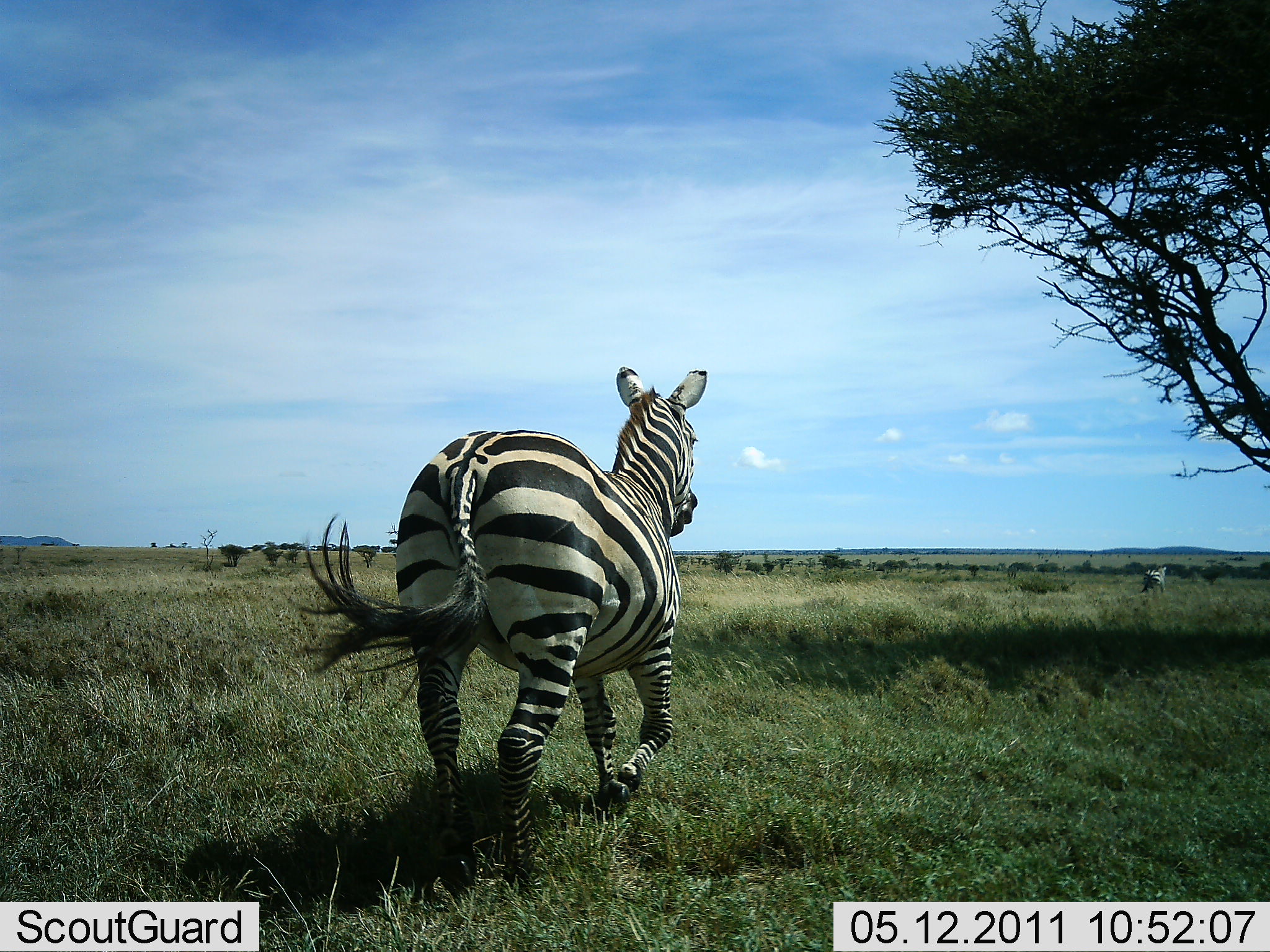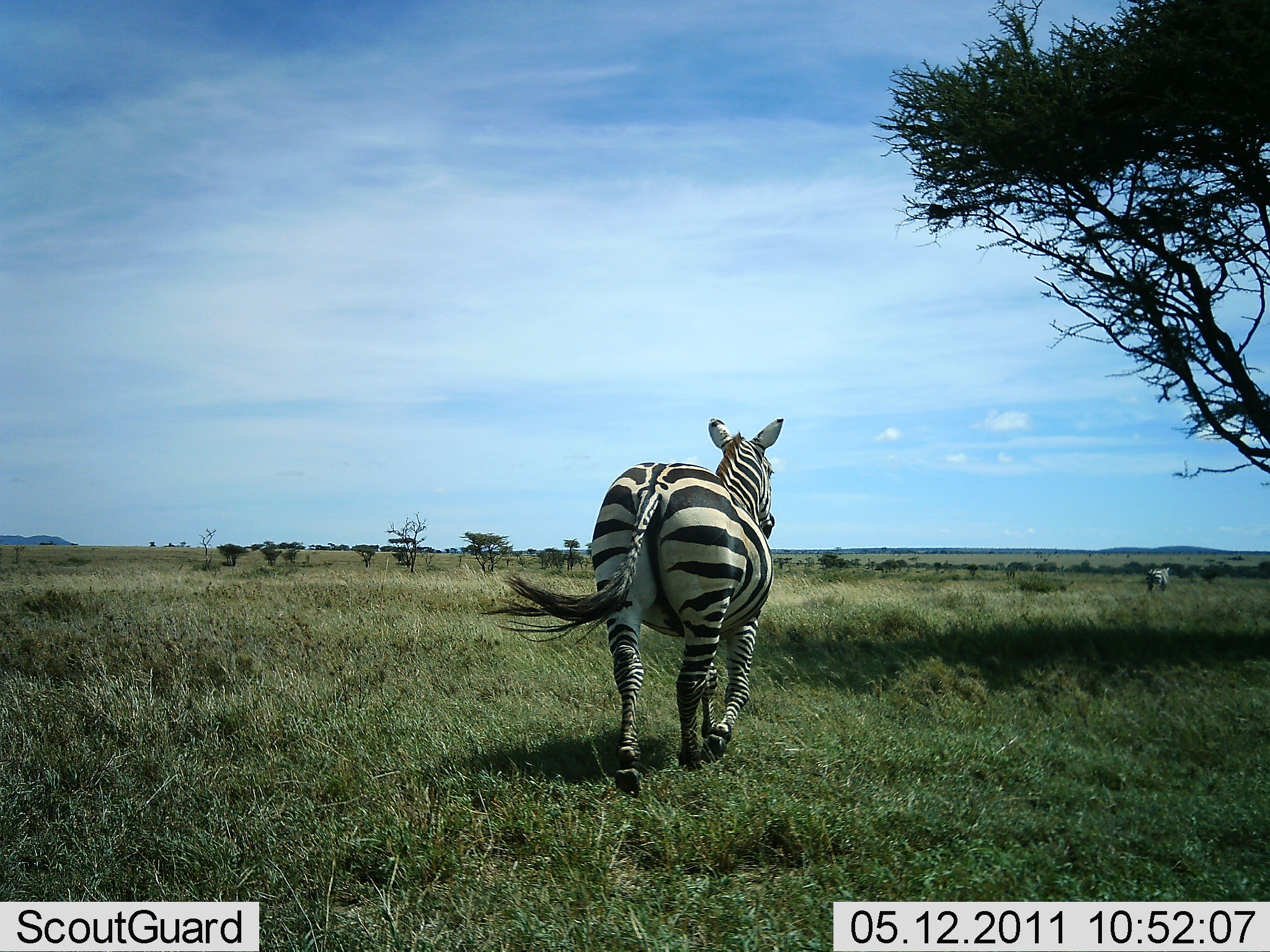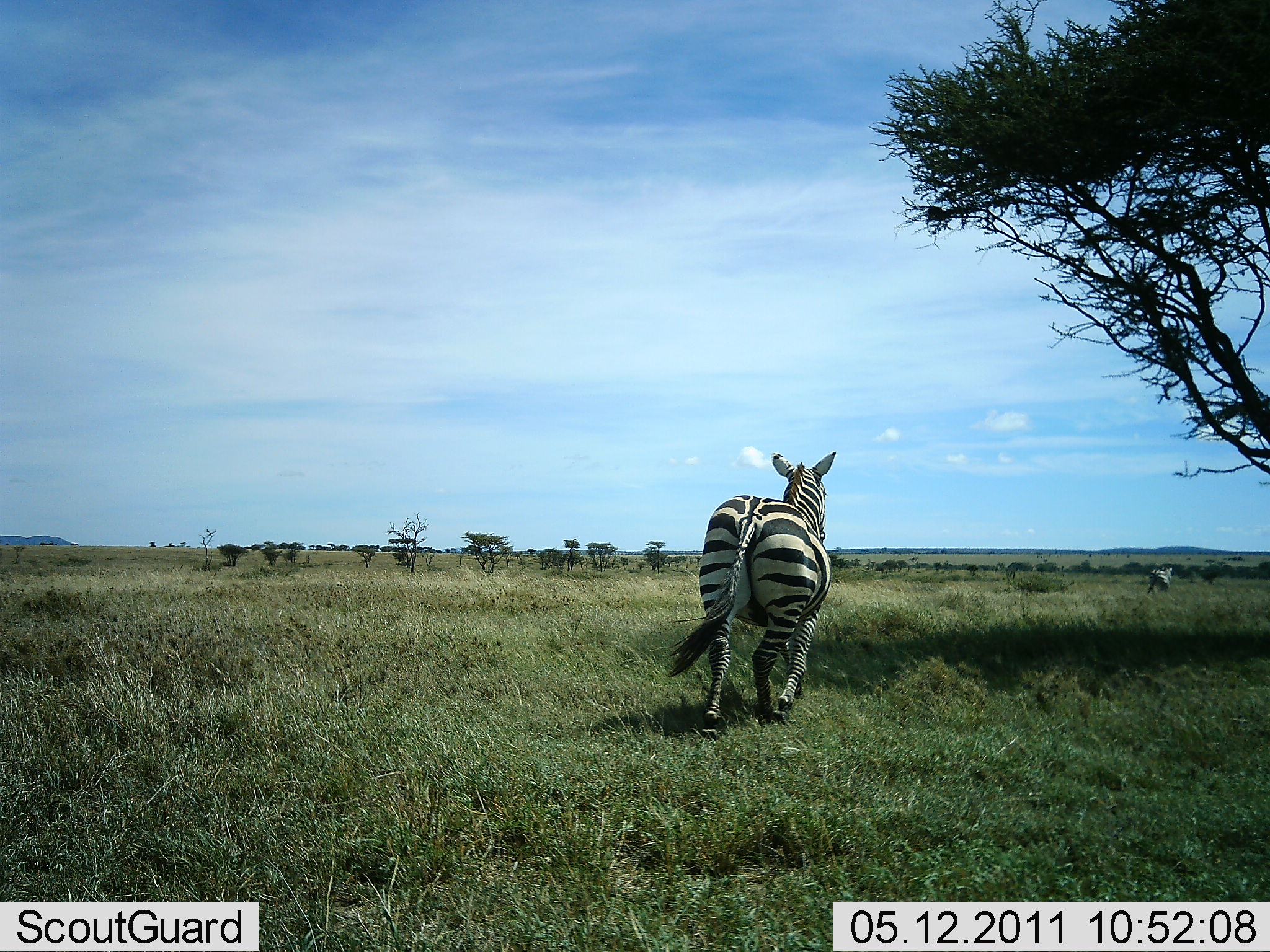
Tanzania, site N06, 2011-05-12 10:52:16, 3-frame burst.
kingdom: Animalia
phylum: Chordata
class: Mammalia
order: Perissodactyla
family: Equidae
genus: Equus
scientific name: Equus quagga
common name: plains zebra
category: zebra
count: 2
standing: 0%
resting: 0%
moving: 100%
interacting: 0%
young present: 0%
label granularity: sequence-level